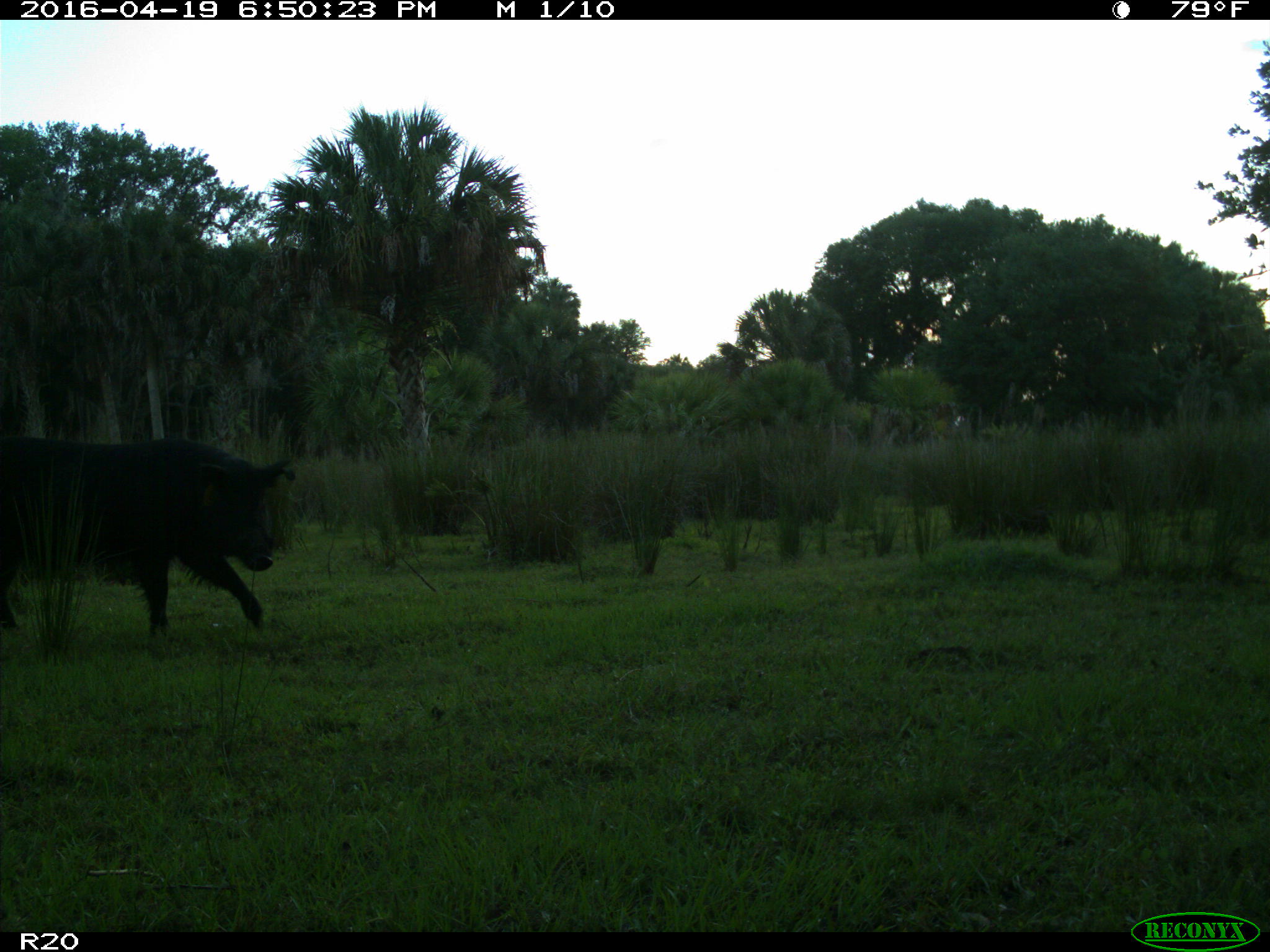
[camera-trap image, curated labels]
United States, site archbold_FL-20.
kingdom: Animalia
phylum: Chordata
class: Mammalia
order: Artiodactyla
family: Suidae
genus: Sus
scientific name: Sus scrofa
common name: wild boar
Sus scrofa (wild boar).